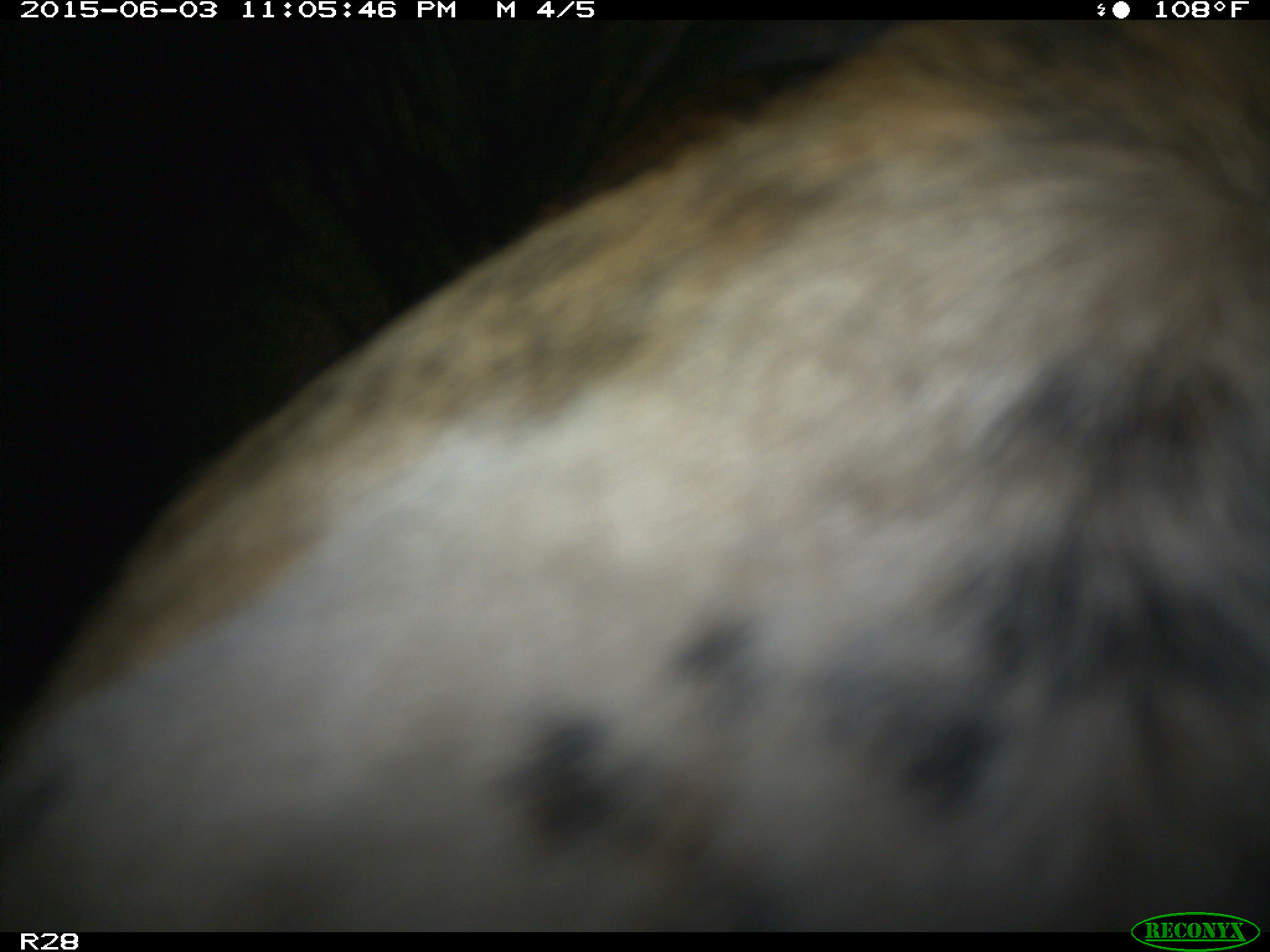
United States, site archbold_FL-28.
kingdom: Animalia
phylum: Chordata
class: Mammalia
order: Artiodactyla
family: Bovidae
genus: Bos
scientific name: Bos taurus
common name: domestic cow